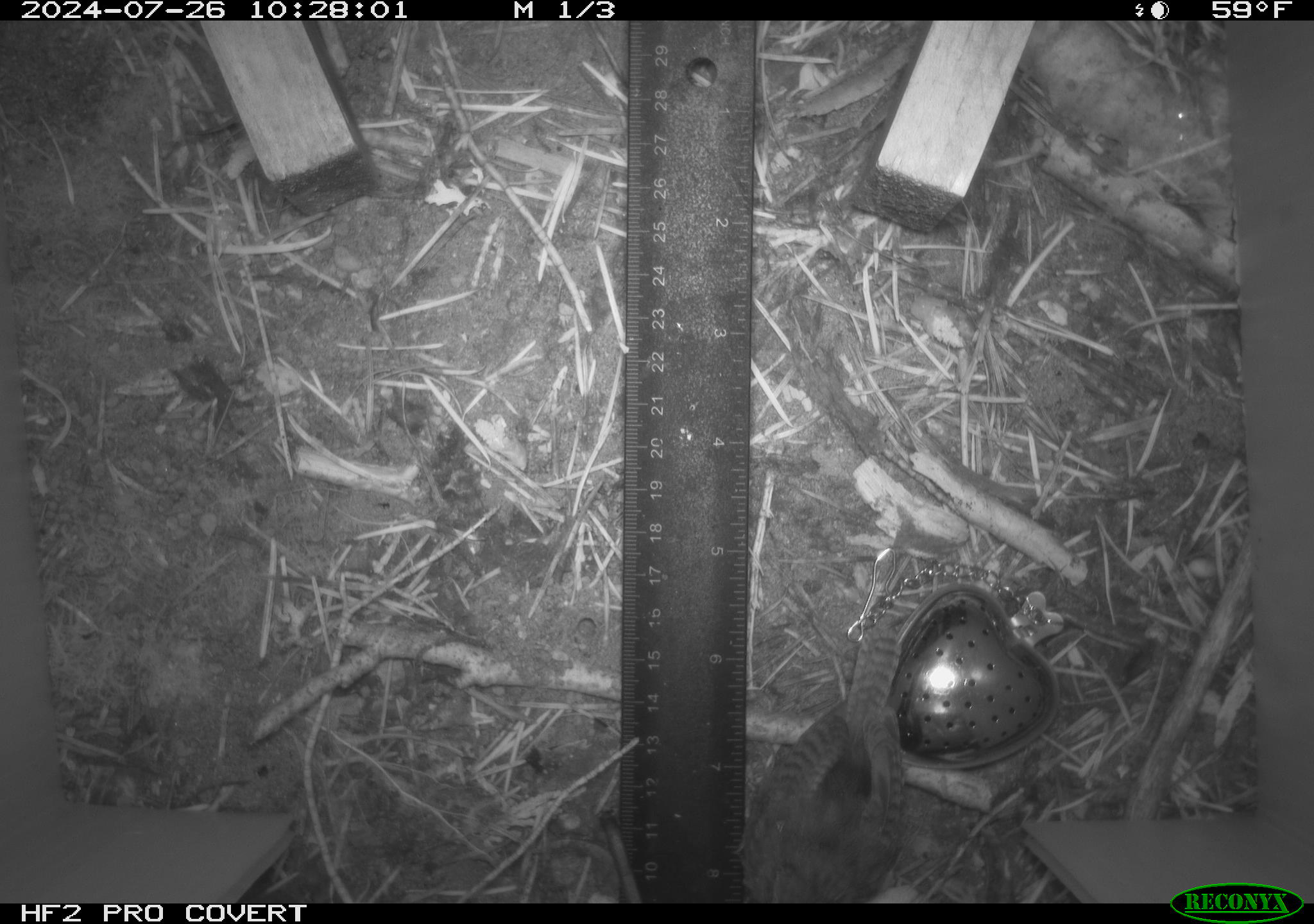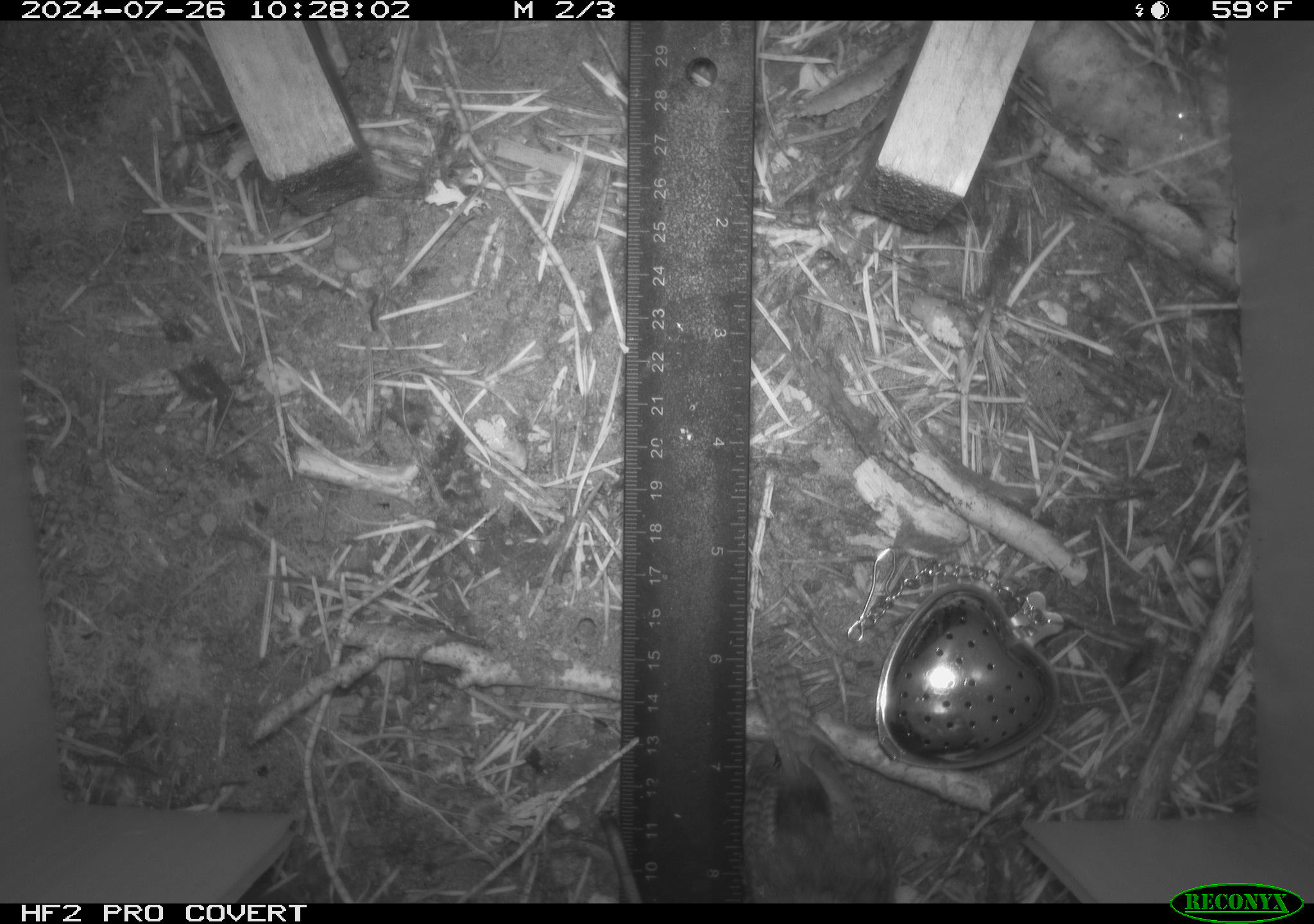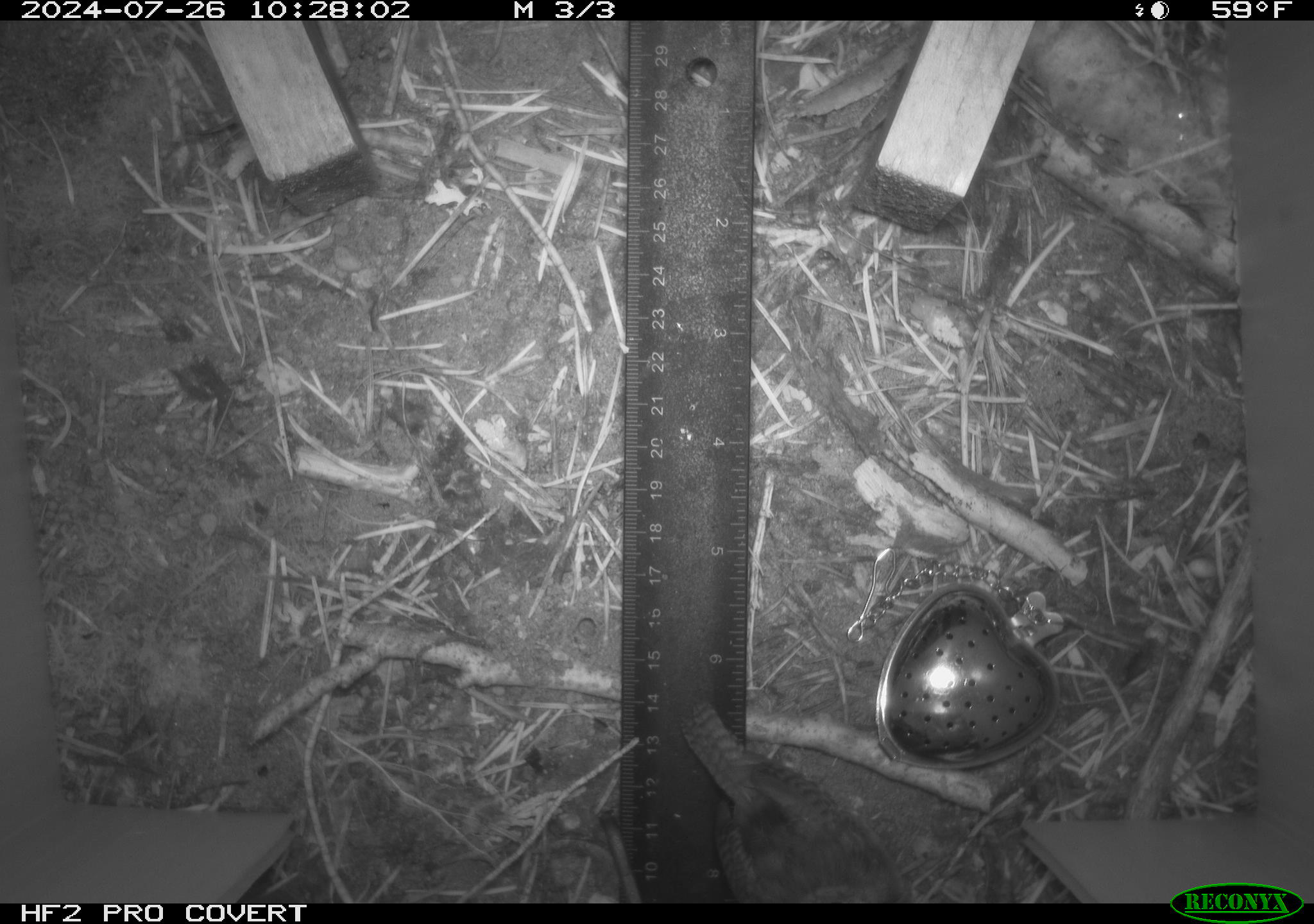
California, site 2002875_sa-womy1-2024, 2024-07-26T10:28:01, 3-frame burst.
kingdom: Animalia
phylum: Chordata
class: Aves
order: Passeriformes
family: Troglodytidae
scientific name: Troglodytidae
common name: wren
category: troglodytidae family